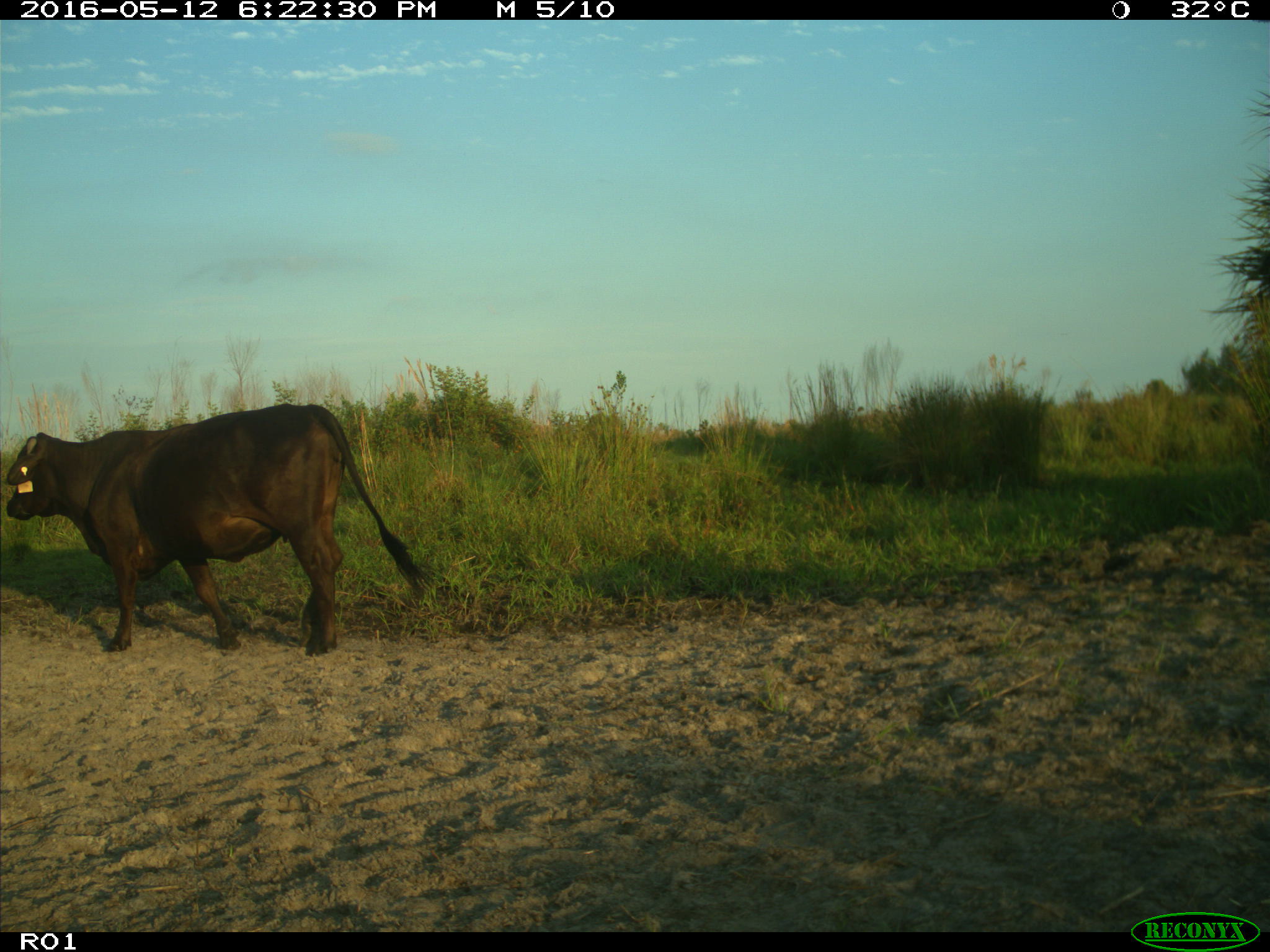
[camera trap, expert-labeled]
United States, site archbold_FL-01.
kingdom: Animalia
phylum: Chordata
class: Mammalia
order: Artiodactyla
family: Bovidae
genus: Bos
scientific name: Bos taurus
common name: domestic cow